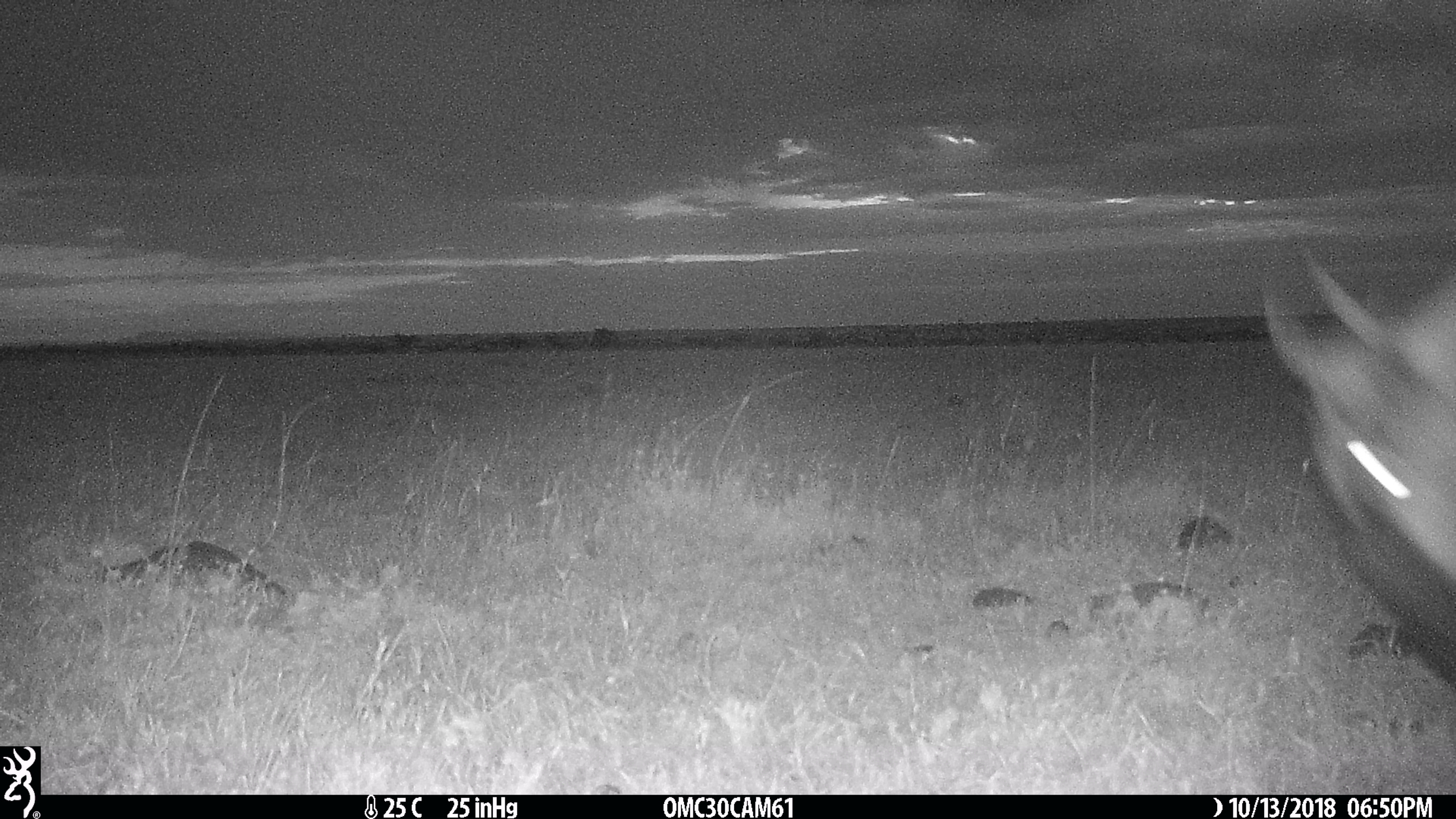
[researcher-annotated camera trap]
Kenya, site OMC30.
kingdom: Animalia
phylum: Chordata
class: Mammalia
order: Artiodactyla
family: Bovidae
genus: Connochaetes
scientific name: Connochaetes taurinus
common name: blue wildebeest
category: wildebeest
Wildebeest (blue wildebeest) (Connochaetes taurinus).